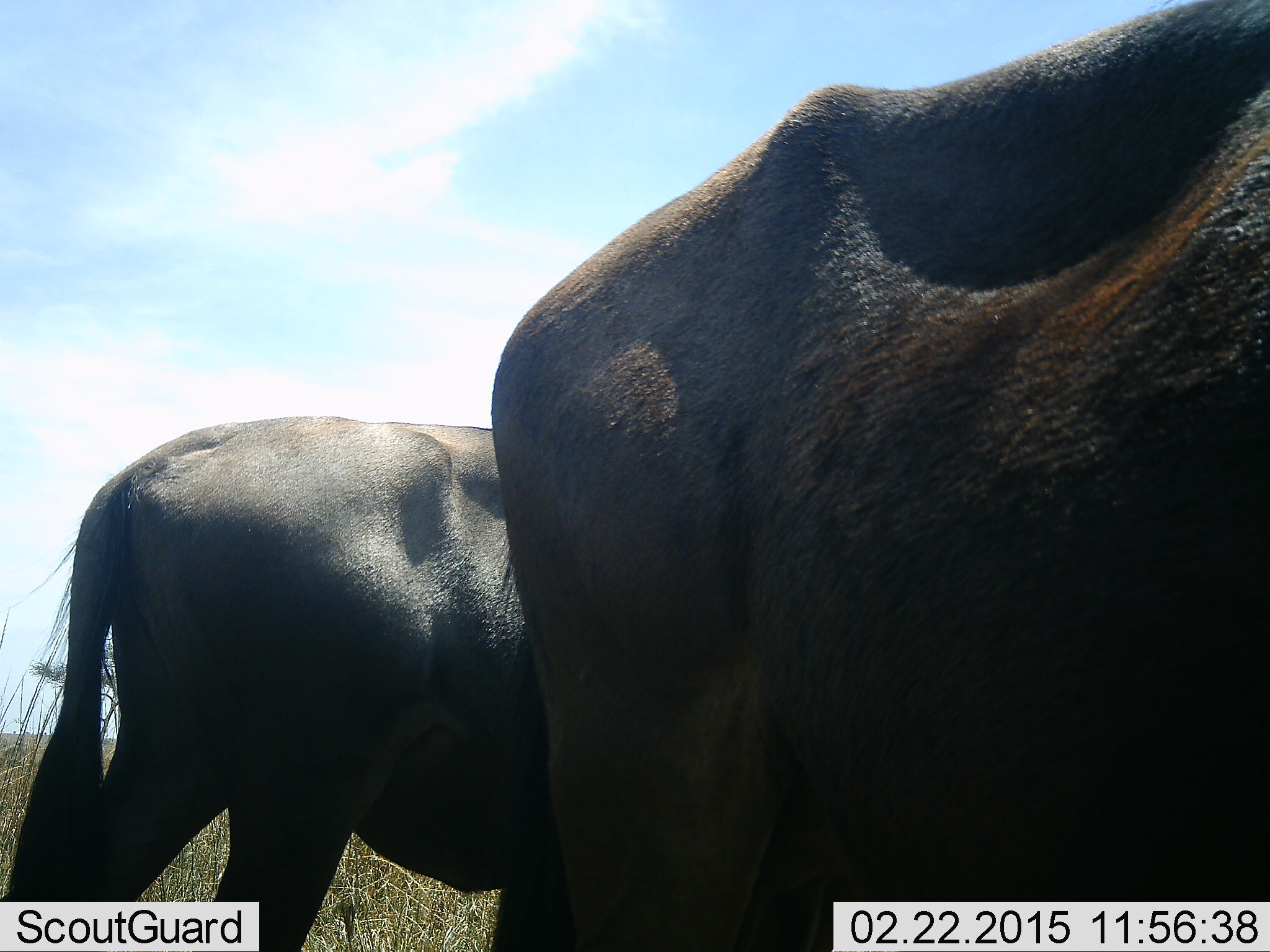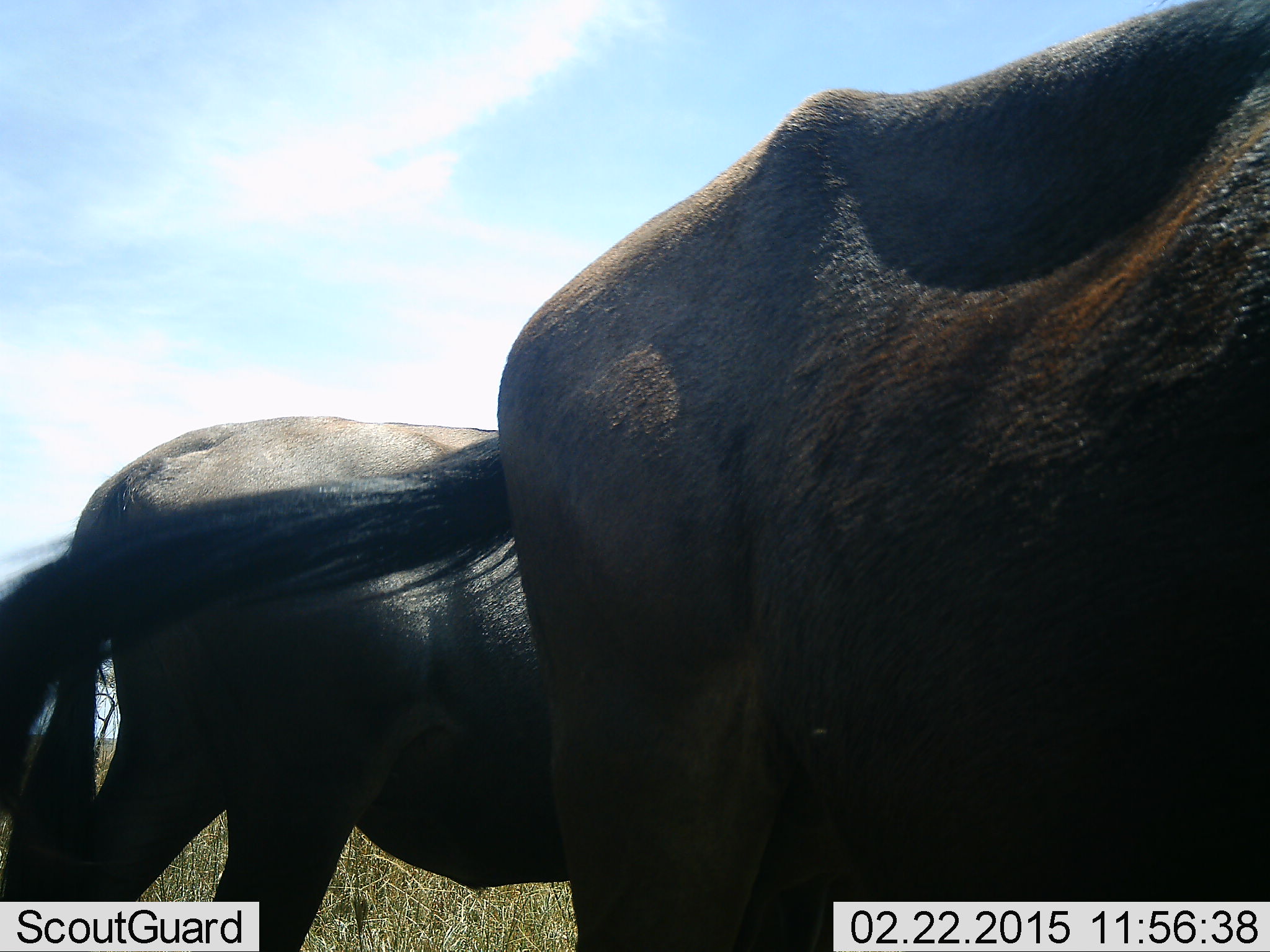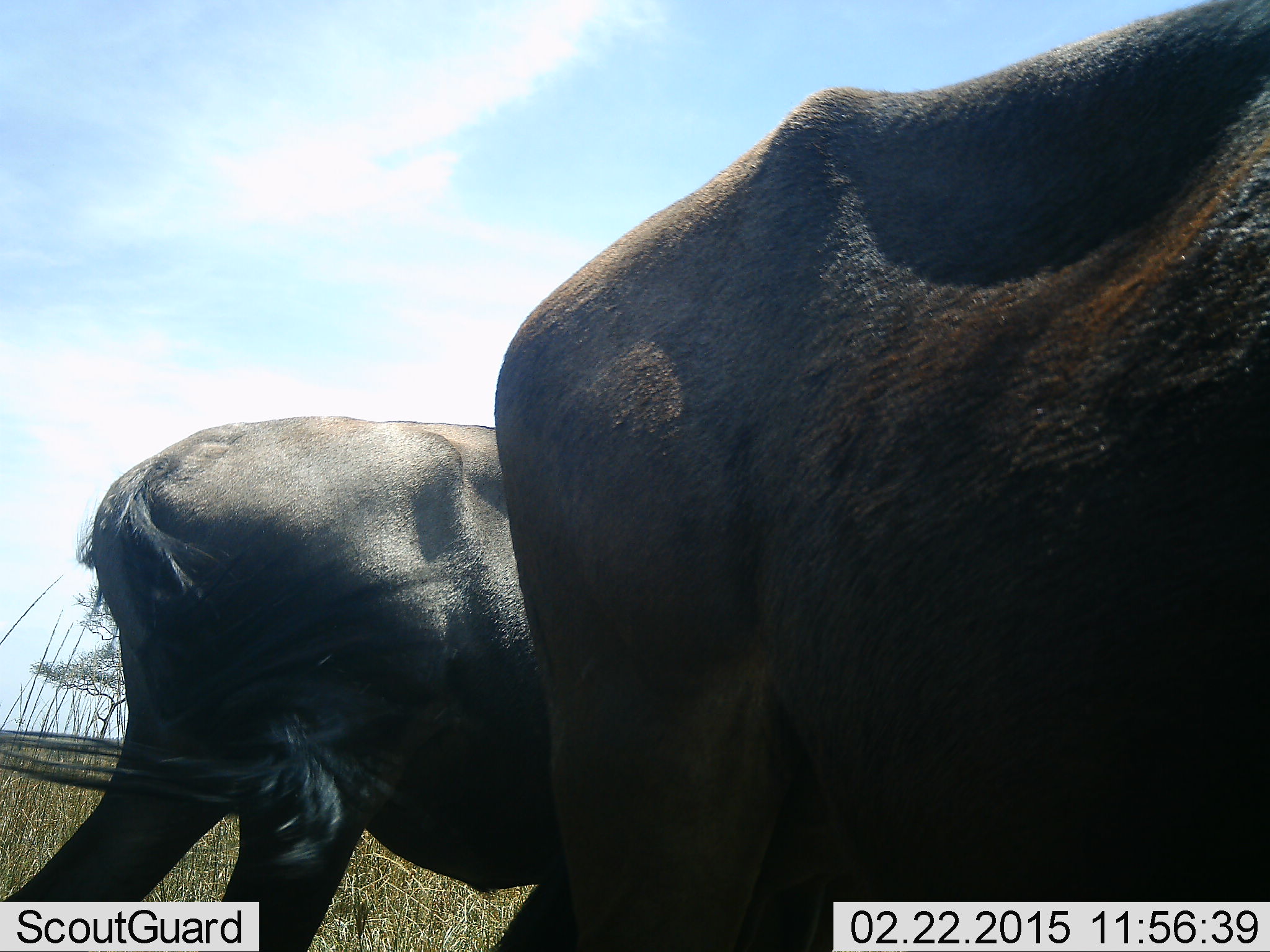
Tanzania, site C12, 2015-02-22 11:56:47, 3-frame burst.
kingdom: Animalia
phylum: Chordata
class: Mammalia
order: Artiodactyla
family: Bovidae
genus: Connochaetes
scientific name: Connochaetes taurinus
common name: blue wildebeest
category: wildebeest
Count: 2.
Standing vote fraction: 80%.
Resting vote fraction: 10%.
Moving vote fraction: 10%.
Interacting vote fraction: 0%.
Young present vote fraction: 0%.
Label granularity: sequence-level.